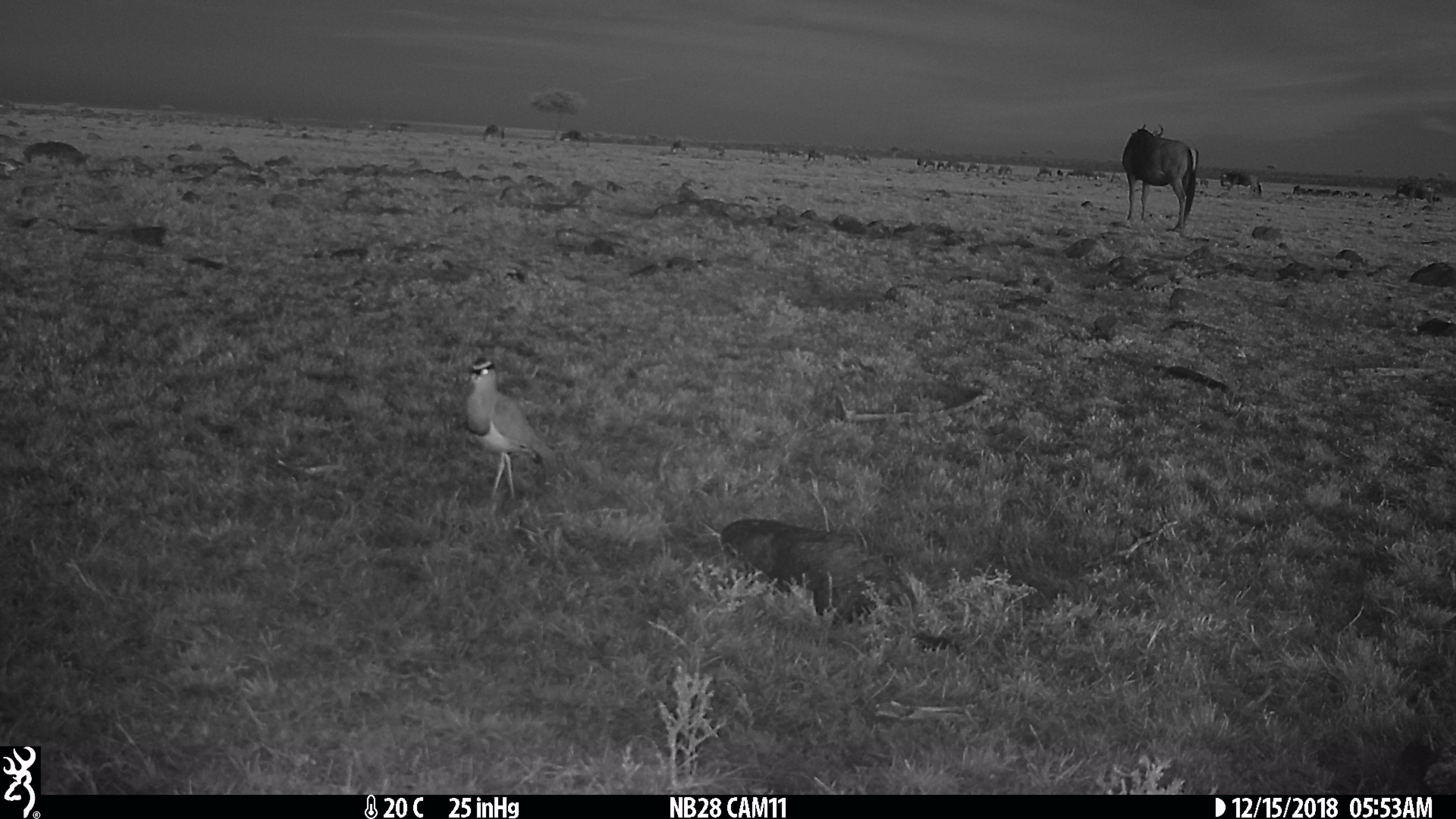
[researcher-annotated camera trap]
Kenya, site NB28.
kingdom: Animalia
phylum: Chordata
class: Mammalia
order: Artiodactyla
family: Bovidae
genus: Connochaetes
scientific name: Connochaetes taurinus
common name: blue wildebeest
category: wildebeest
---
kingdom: Animalia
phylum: Chordata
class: Aves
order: Charadriiformes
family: Charadriidae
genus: Vanellus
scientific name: Vanellus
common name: lapwing